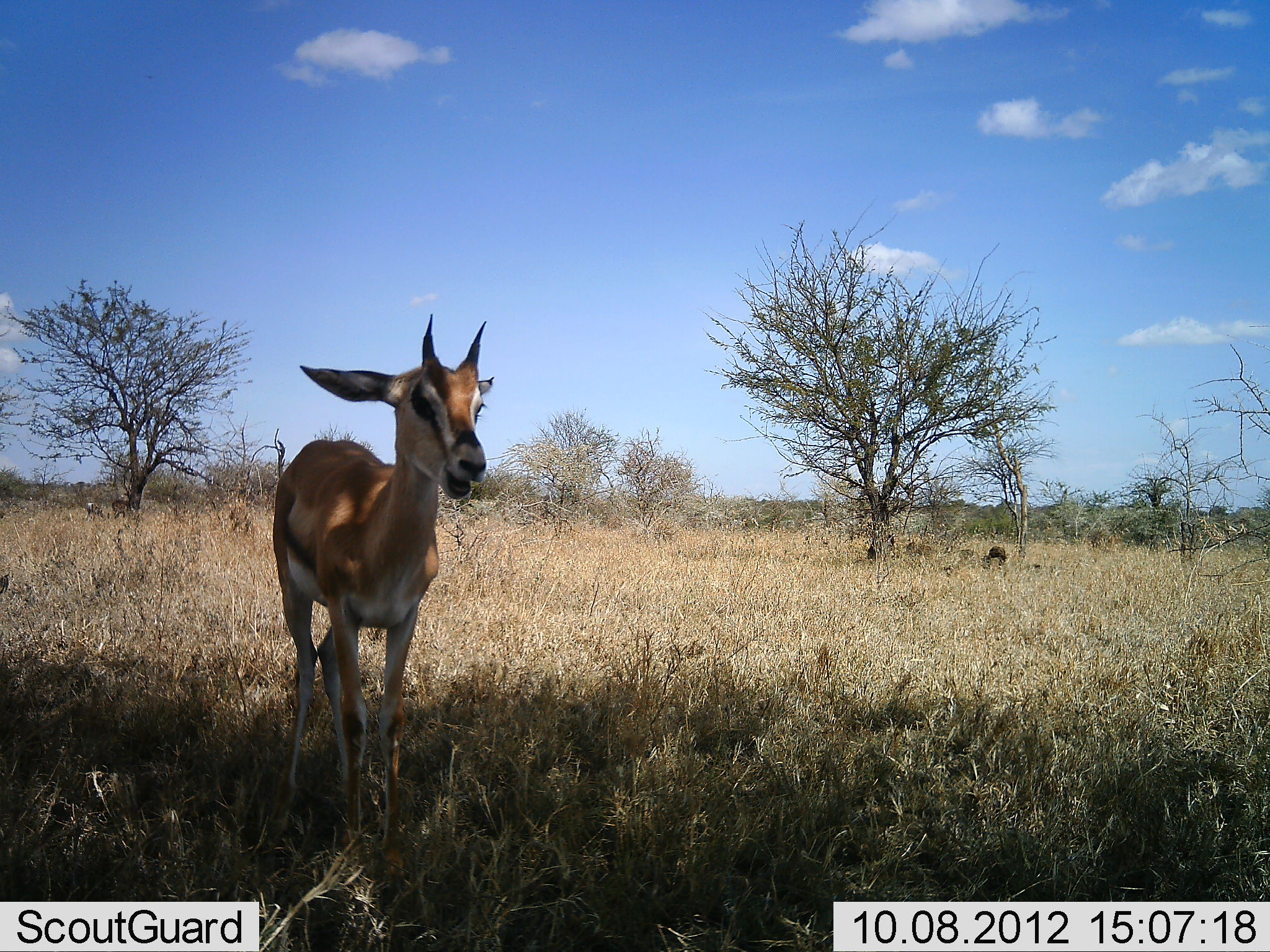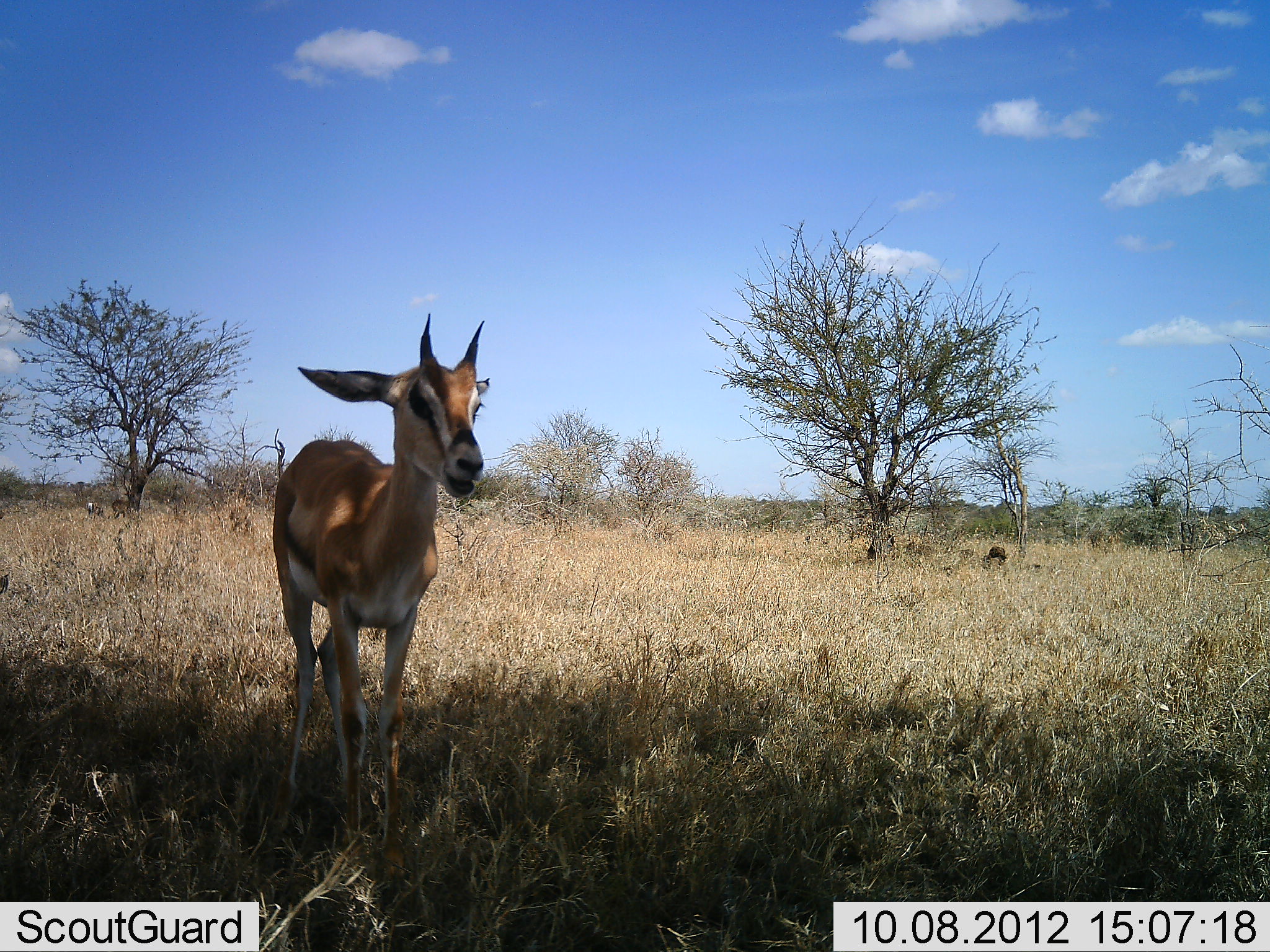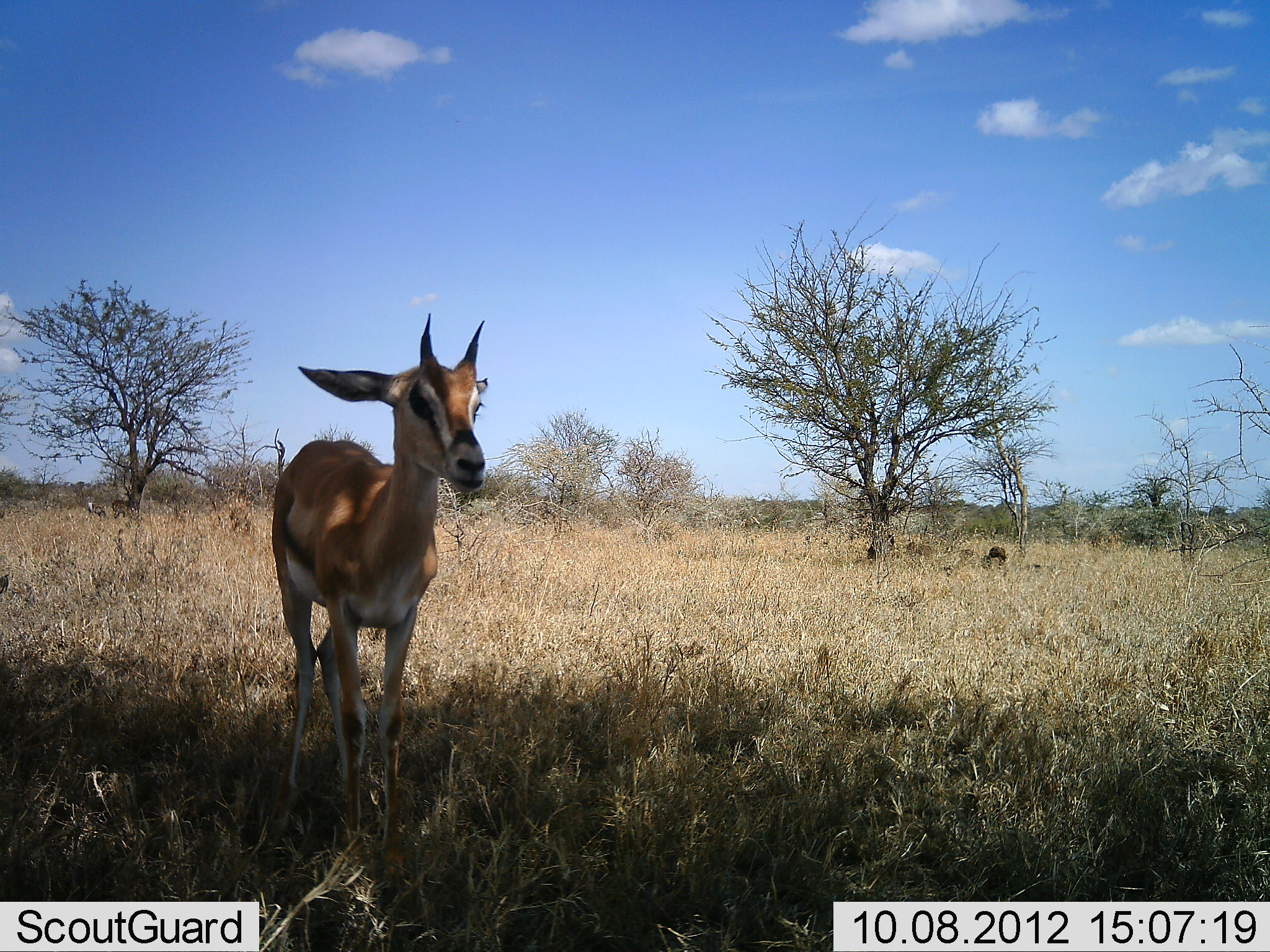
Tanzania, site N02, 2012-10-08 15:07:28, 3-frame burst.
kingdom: Animalia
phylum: Chordata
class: Mammalia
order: Artiodactyla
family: Bovidae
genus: Eudorcas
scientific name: Eudorcas thomsonii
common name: thomson's gazelle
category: gazellethomsons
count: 1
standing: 80%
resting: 0%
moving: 0%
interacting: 0%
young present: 0%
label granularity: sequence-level